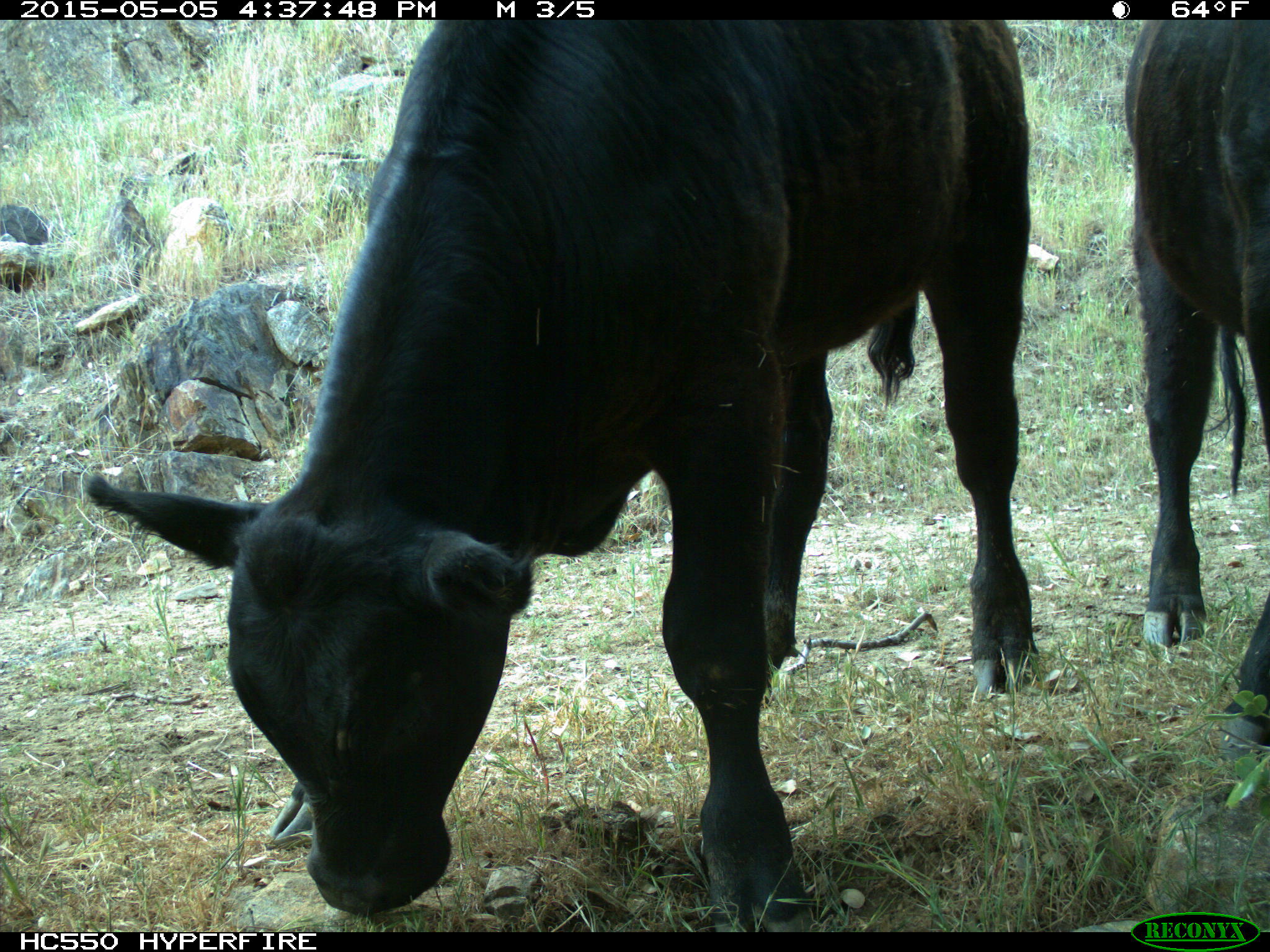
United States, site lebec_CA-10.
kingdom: Animalia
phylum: Chordata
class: Mammalia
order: Artiodactyla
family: Bovidae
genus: Bos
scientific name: Bos taurus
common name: domestic cow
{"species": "Bos taurus (domestic cow)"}